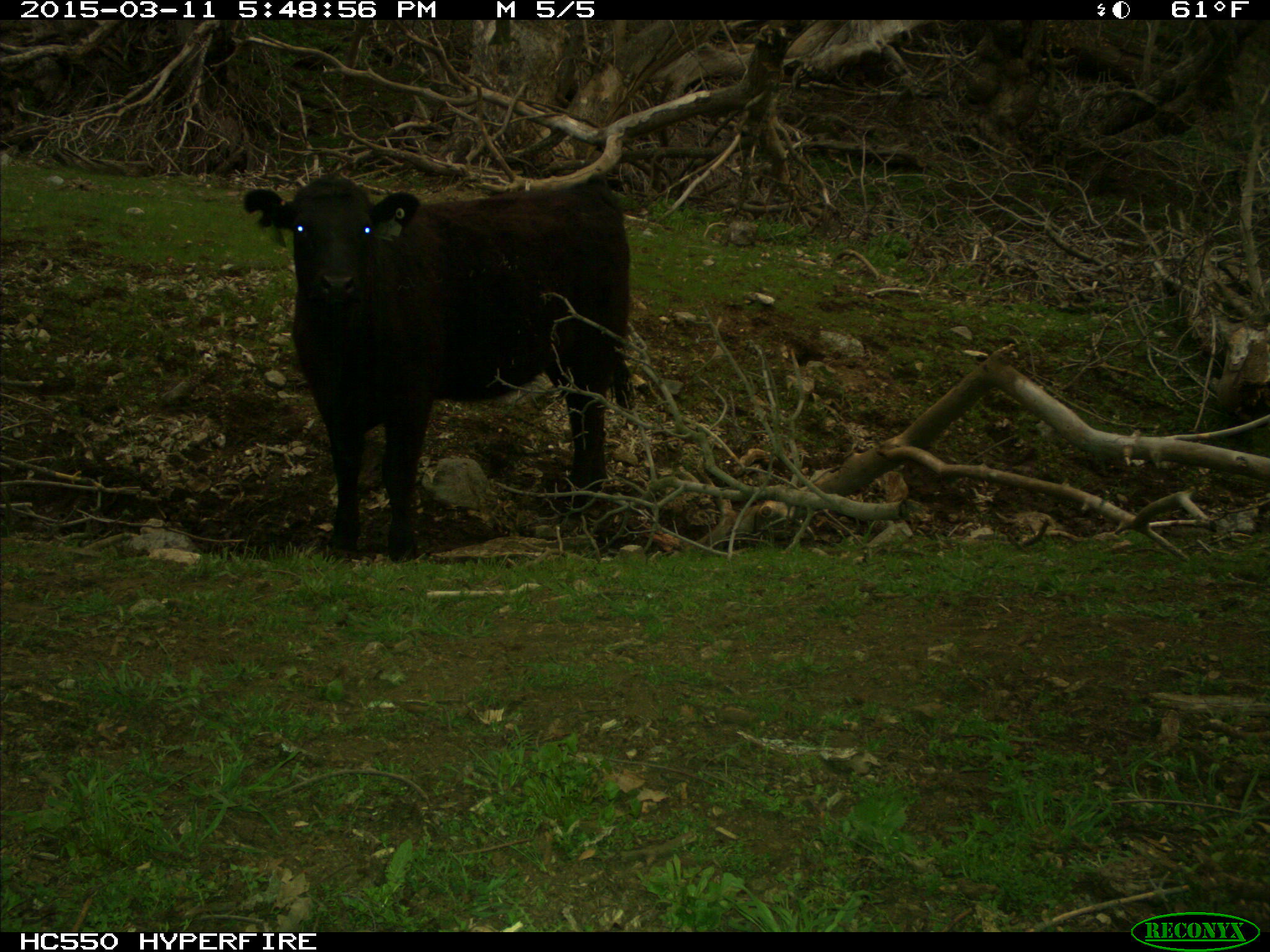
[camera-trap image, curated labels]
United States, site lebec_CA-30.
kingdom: Animalia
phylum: Chordata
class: Mammalia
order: Artiodactyla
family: Bovidae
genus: Bos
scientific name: Bos taurus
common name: domestic cow